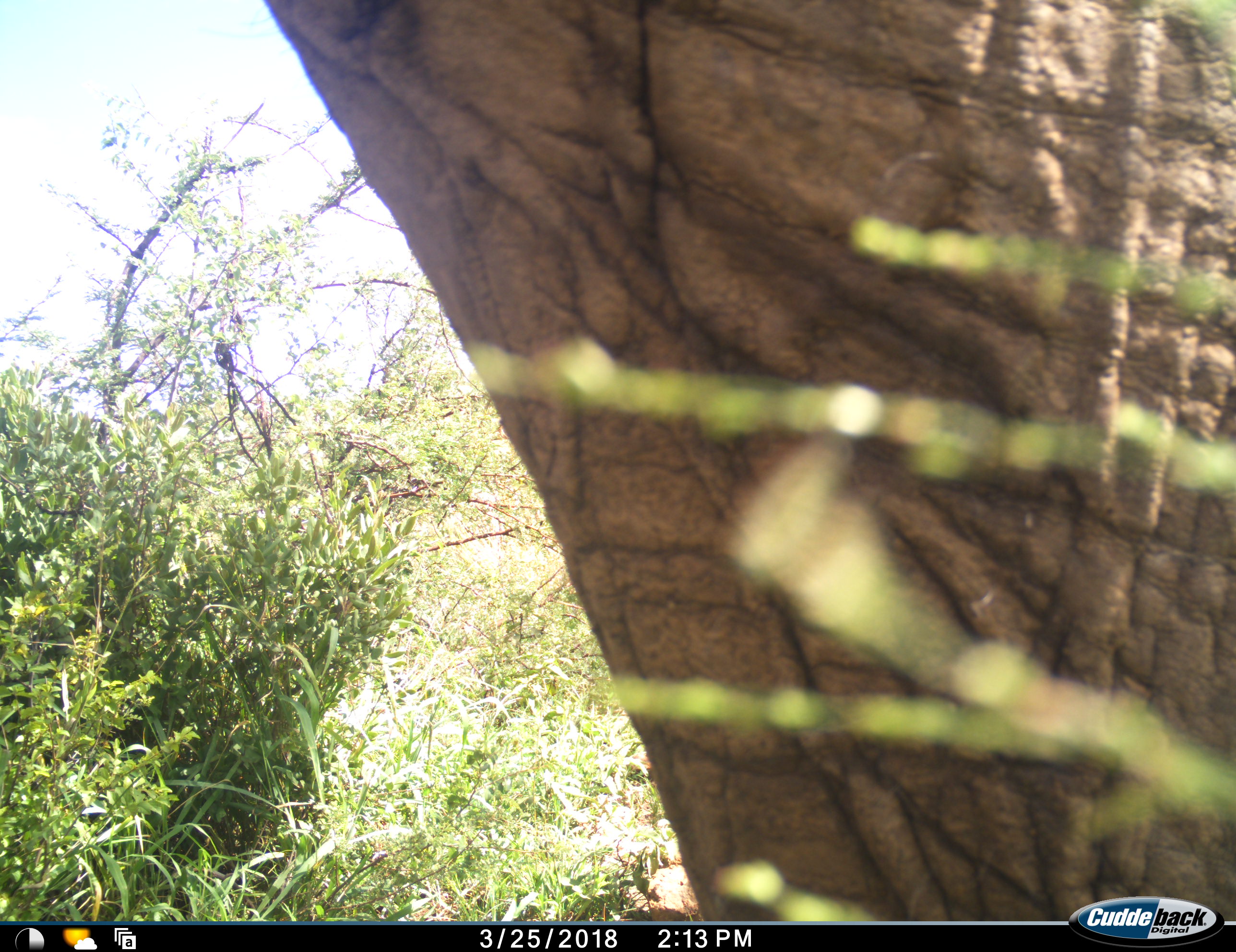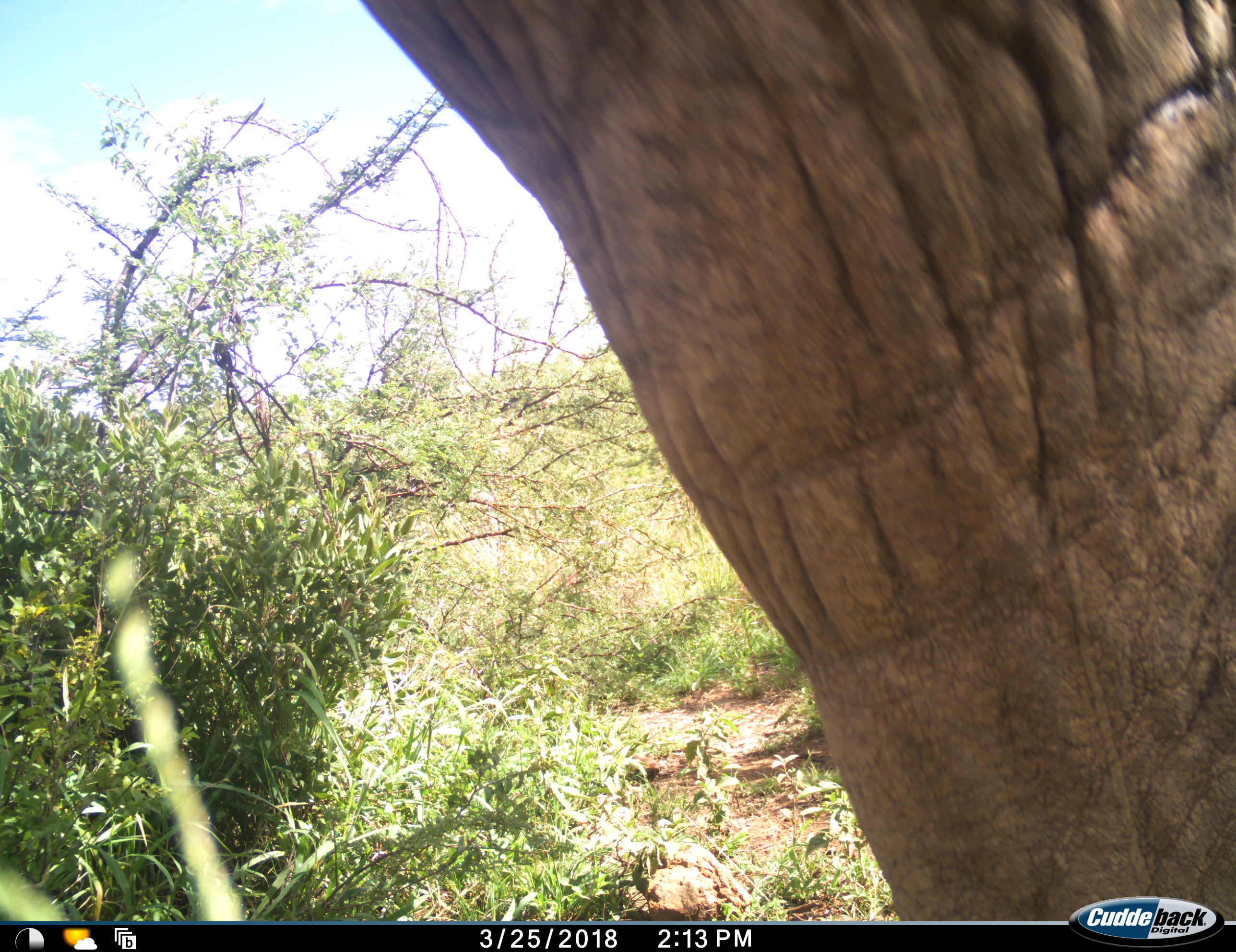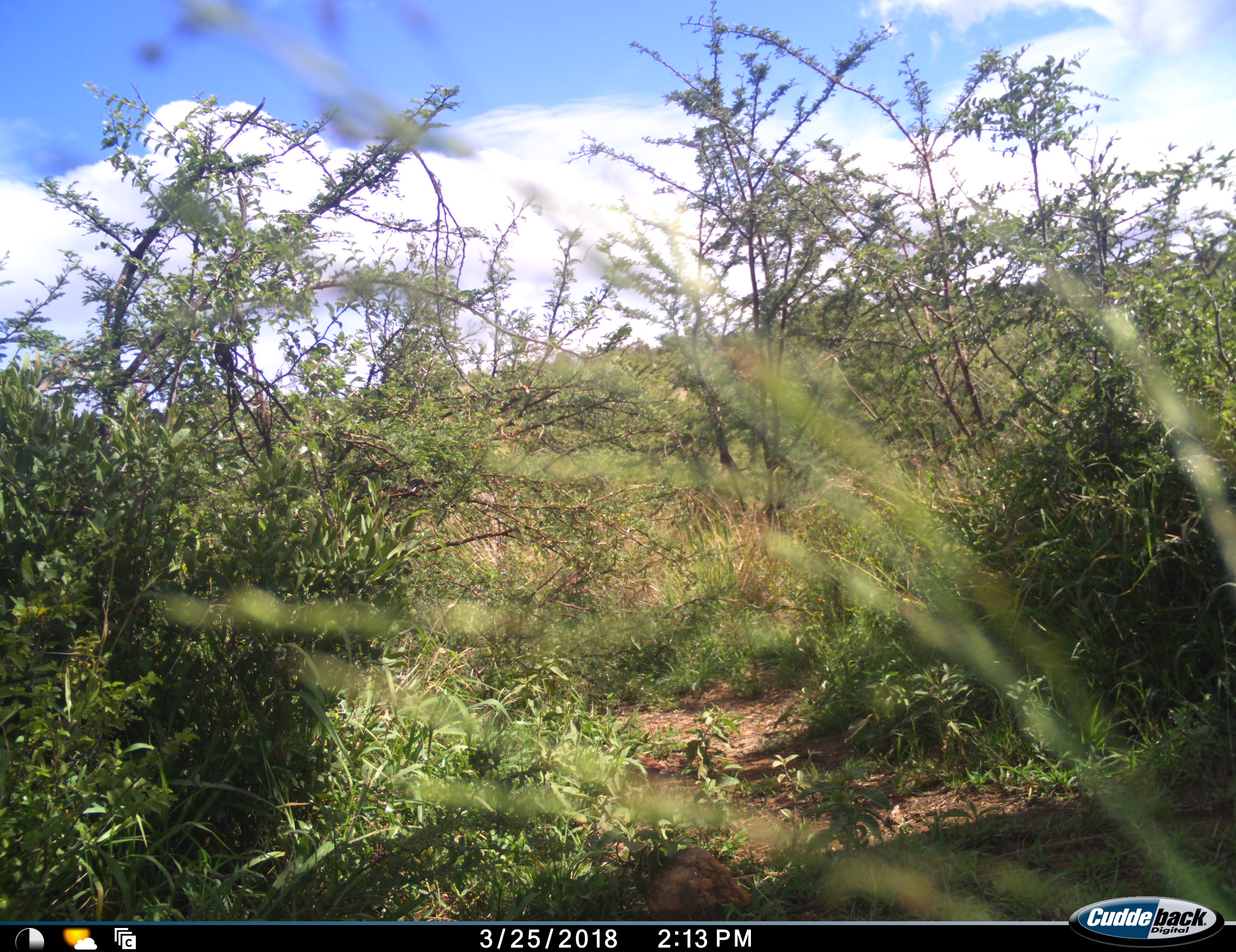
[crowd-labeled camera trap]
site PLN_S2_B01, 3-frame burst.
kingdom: Animalia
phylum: Chordata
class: Mammalia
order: Proboscidea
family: Elephantidae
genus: Loxodonta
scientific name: Loxodonta africana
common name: african bush elephant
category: elephant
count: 1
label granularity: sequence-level